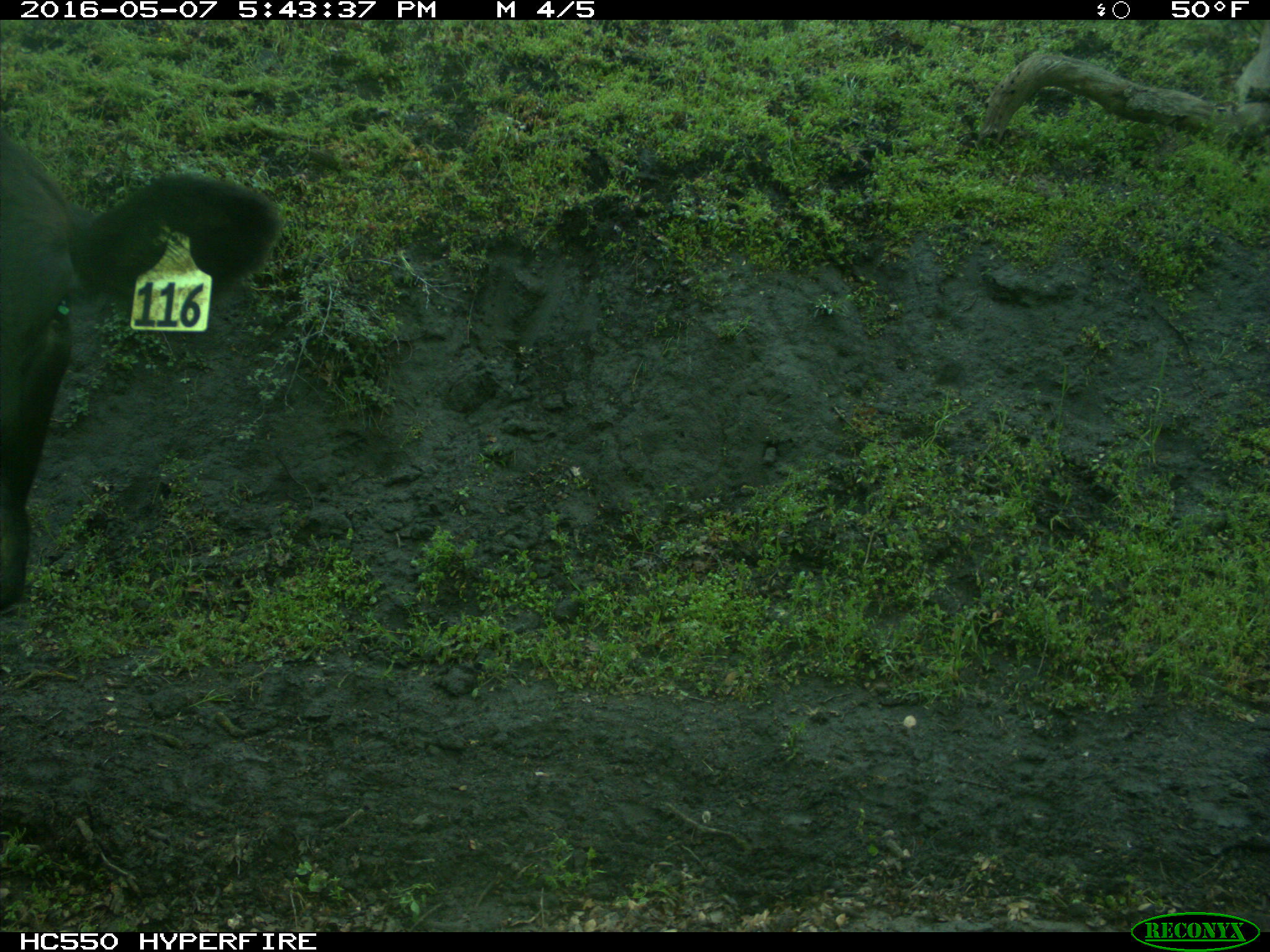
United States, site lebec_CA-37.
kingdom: Animalia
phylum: Chordata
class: Mammalia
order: Artiodactyla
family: Bovidae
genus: Bos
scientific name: Bos taurus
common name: domestic cow